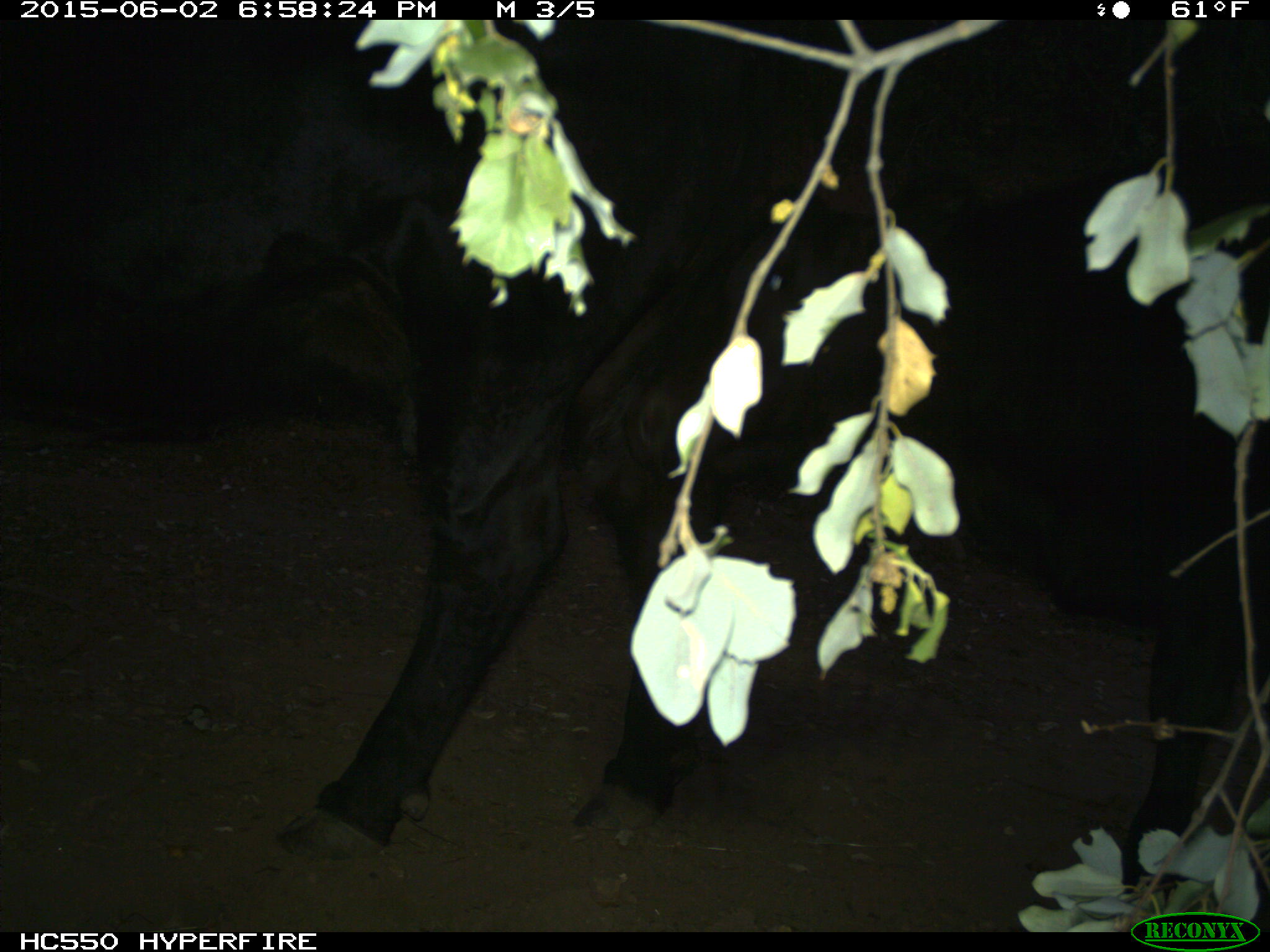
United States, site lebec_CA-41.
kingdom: Animalia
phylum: Chordata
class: Mammalia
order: Artiodactyla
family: Bovidae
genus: Bos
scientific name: Bos taurus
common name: domestic cow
Bos taurus (domestic cow).